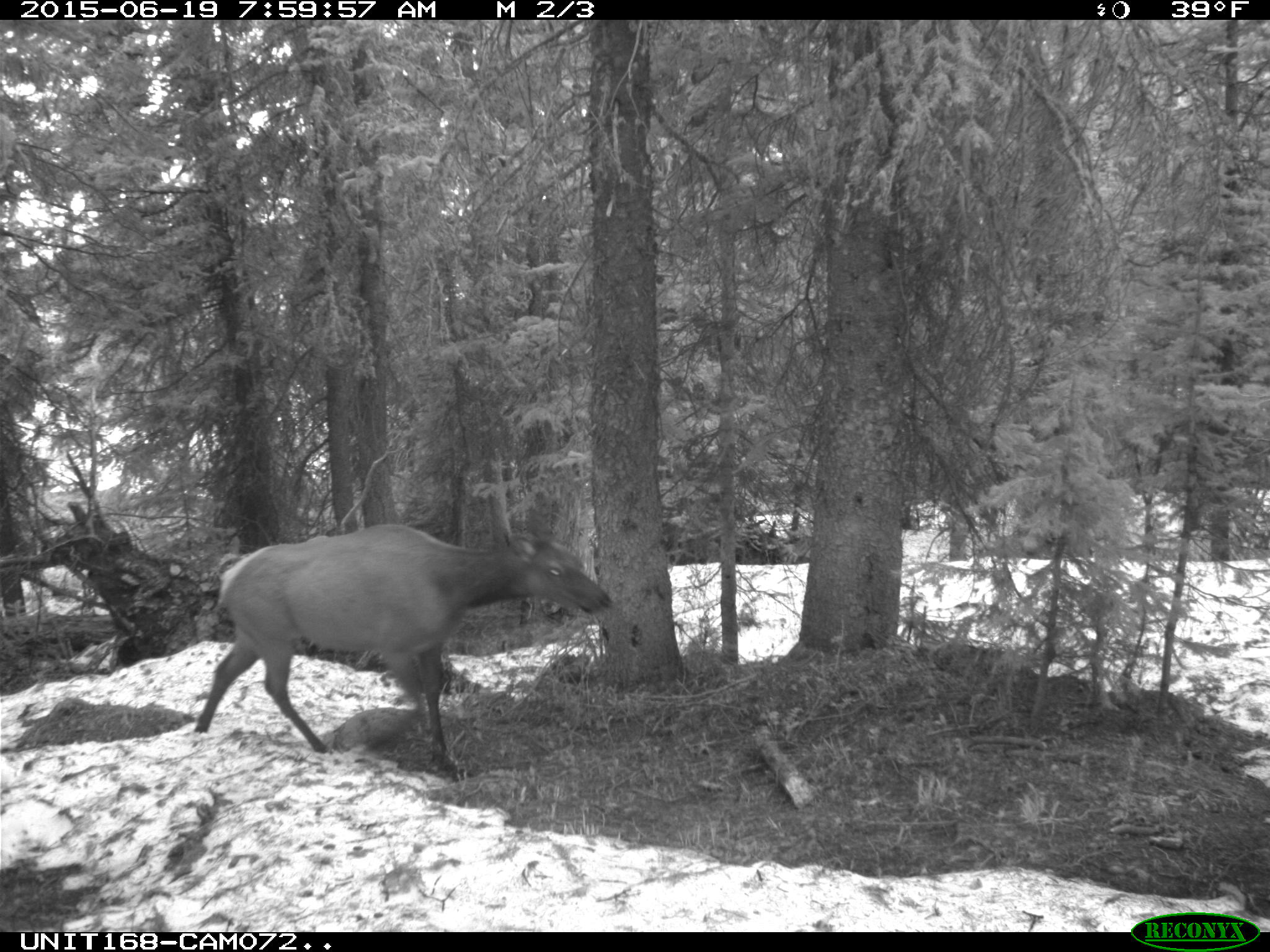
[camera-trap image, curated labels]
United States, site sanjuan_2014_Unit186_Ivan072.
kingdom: Animalia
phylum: Chordata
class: Mammalia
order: Artiodactyla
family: Cervidae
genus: Cervus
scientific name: Cervus elaphus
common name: red deer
Cervus elaphus (red deer).